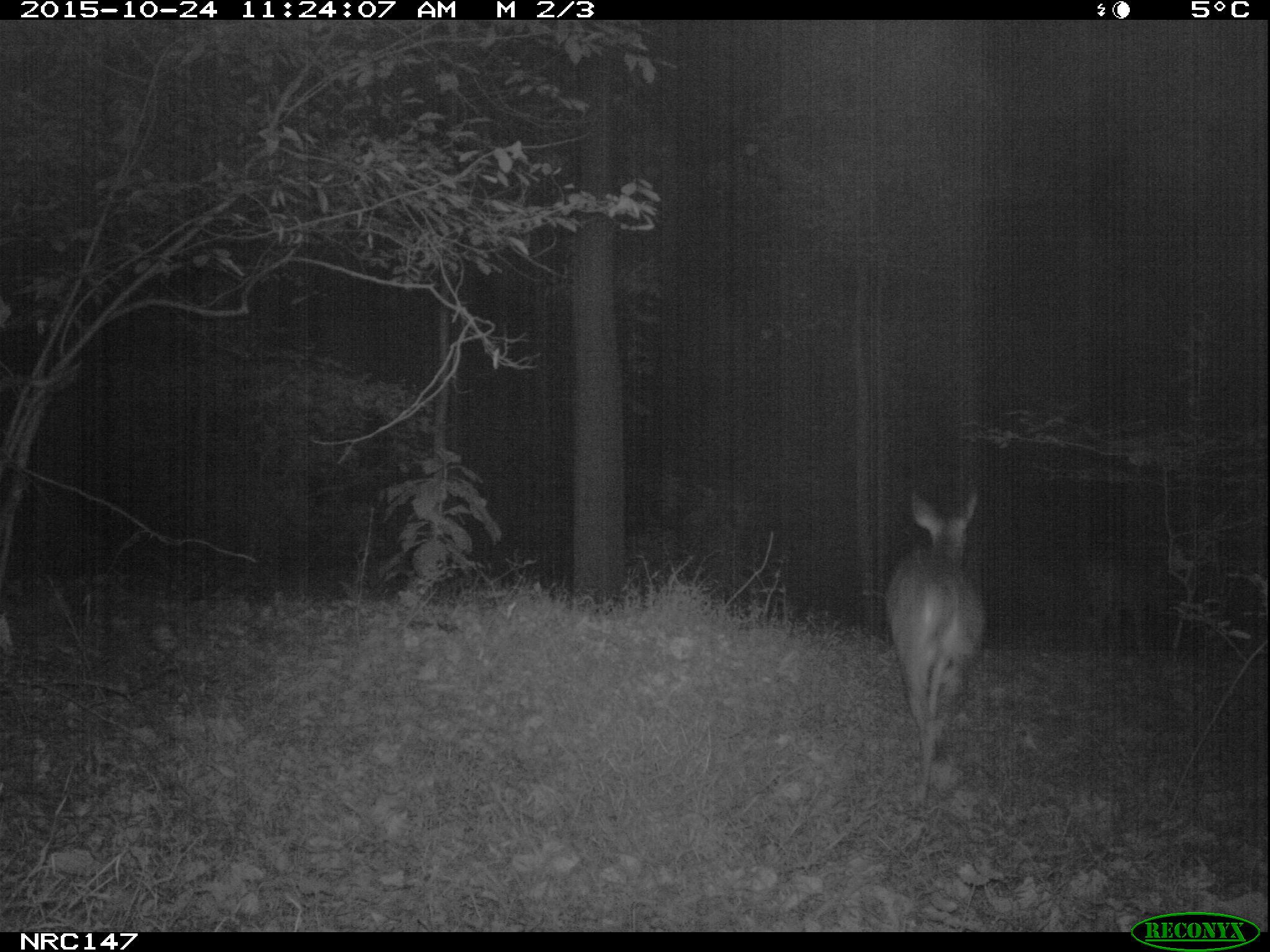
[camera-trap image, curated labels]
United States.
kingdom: Animalia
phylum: Chordata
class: Mammalia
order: Artiodactyla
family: Cervidae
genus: Odocoileus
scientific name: Odocoileus virginianus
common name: white-tailed deer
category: White Tailed Deer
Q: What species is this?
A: White Tailed Deer (white-tailed deer) (Odocoileus virginianus).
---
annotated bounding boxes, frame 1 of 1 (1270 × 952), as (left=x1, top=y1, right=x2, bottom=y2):
White Tailed Deer: (left=873, top=478, right=996, bottom=796)